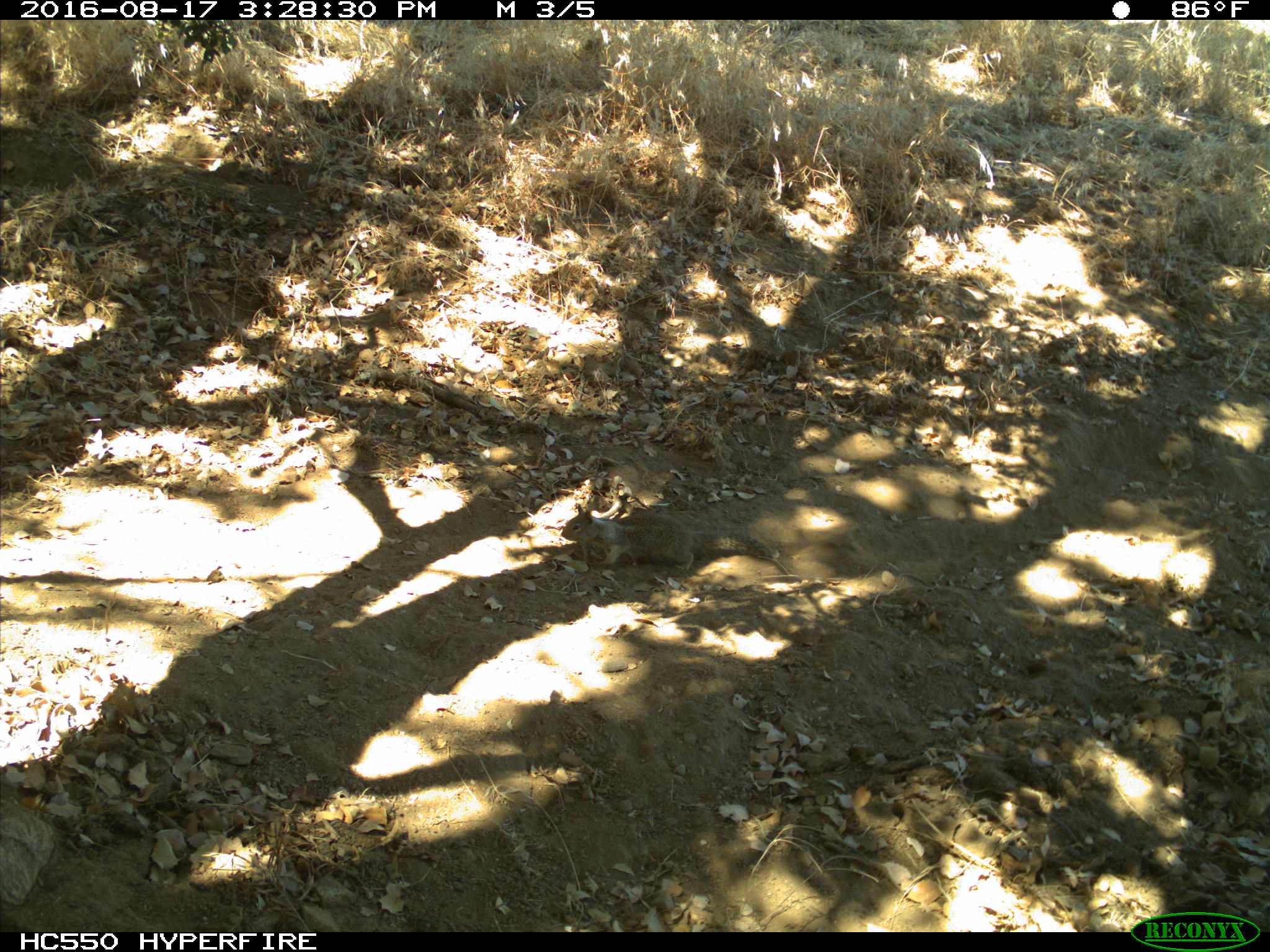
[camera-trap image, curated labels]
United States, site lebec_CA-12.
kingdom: Animalia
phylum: Chordata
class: Mammalia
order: Rodentia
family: Sciuridae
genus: Otospermophilus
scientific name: Otospermophilus beecheyi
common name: california ground squirrel